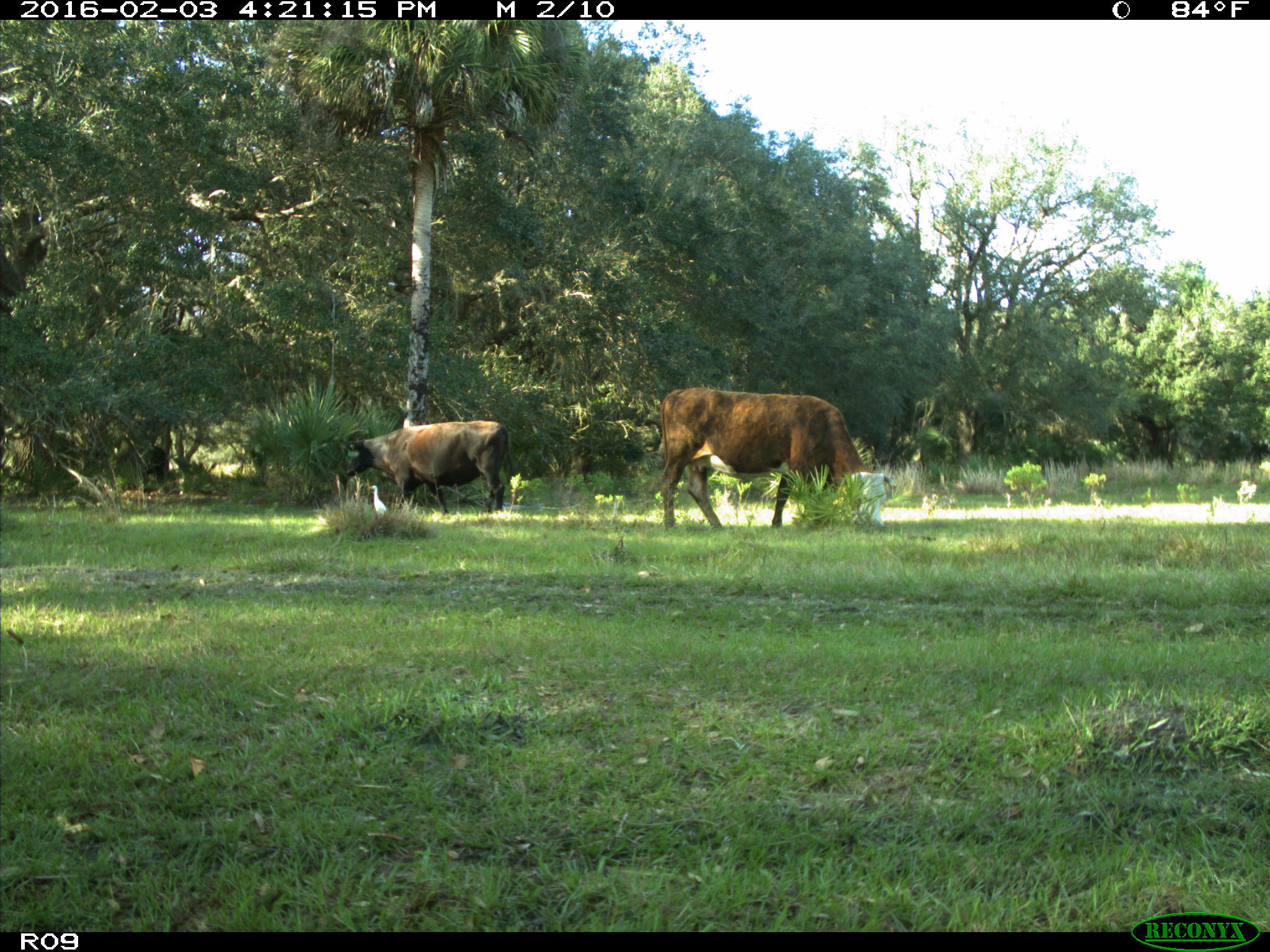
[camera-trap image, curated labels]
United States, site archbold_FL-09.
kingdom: Animalia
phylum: Chordata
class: Mammalia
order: Artiodactyla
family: Bovidae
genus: Bos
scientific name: Bos taurus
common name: domestic cow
Bos taurus (domestic cow).